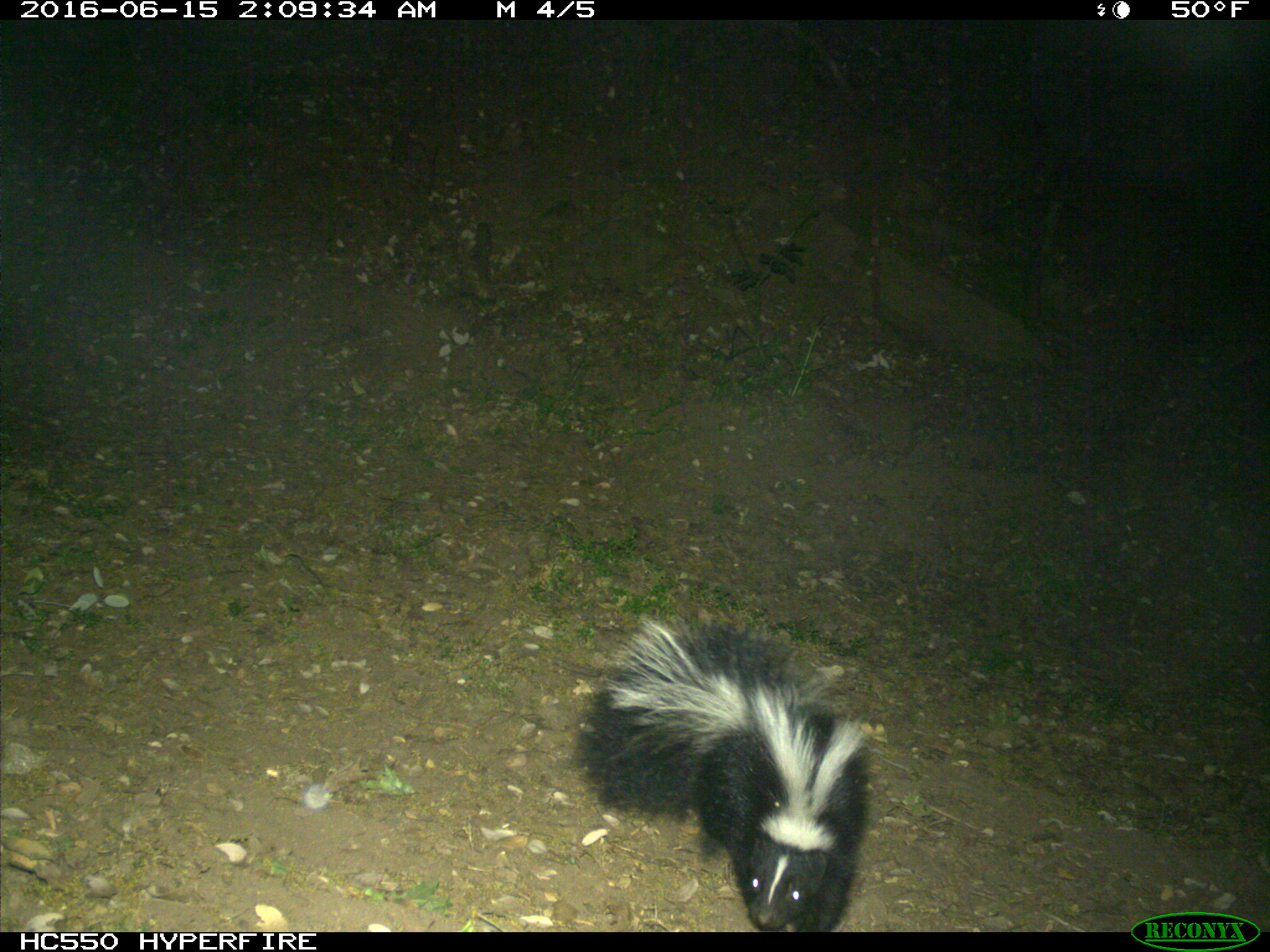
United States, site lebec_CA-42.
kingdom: Animalia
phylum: Chordata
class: Mammalia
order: Carnivora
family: Mephitidae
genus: Mephitis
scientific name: Mephitis mephitis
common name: striped skunk